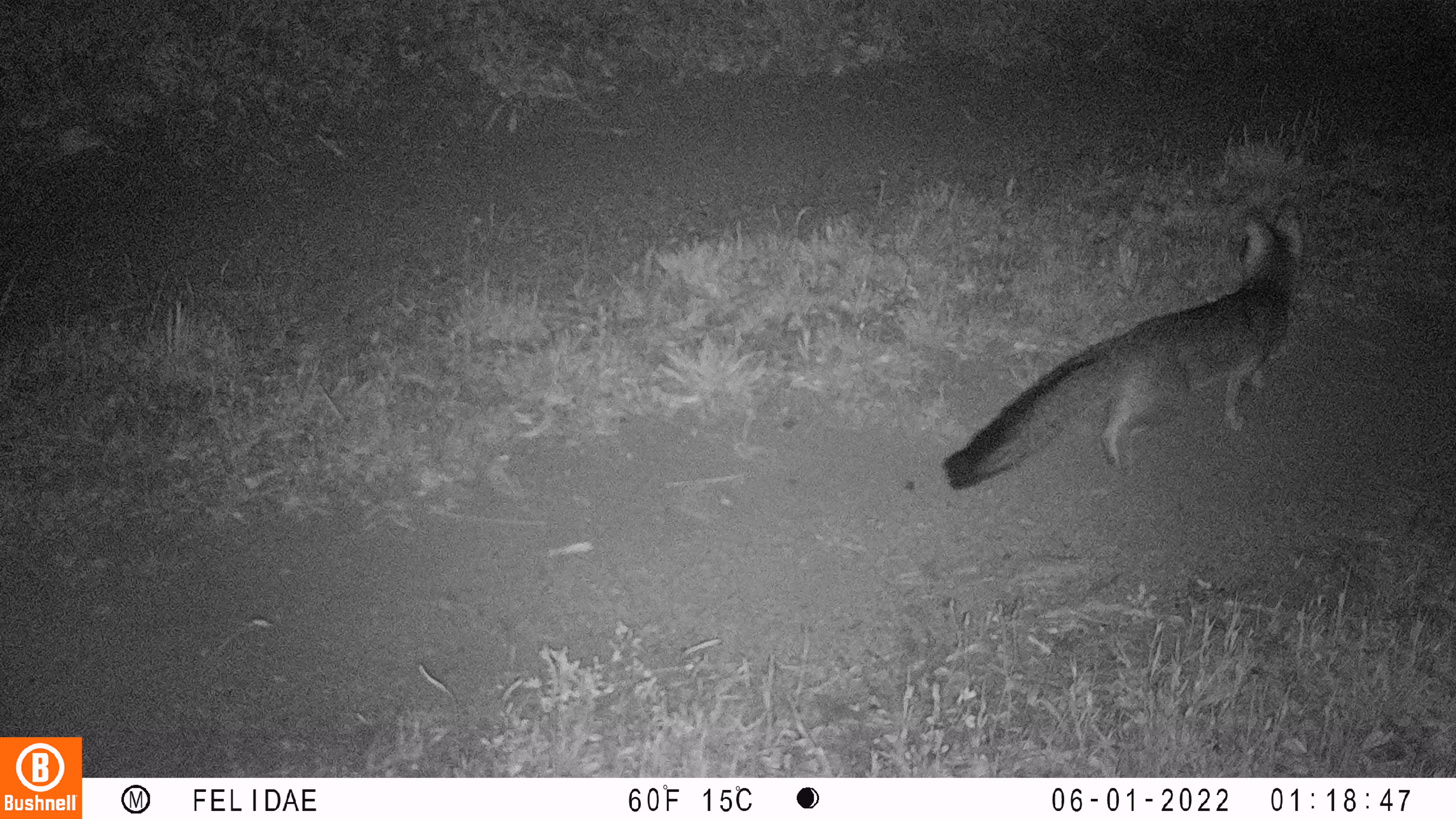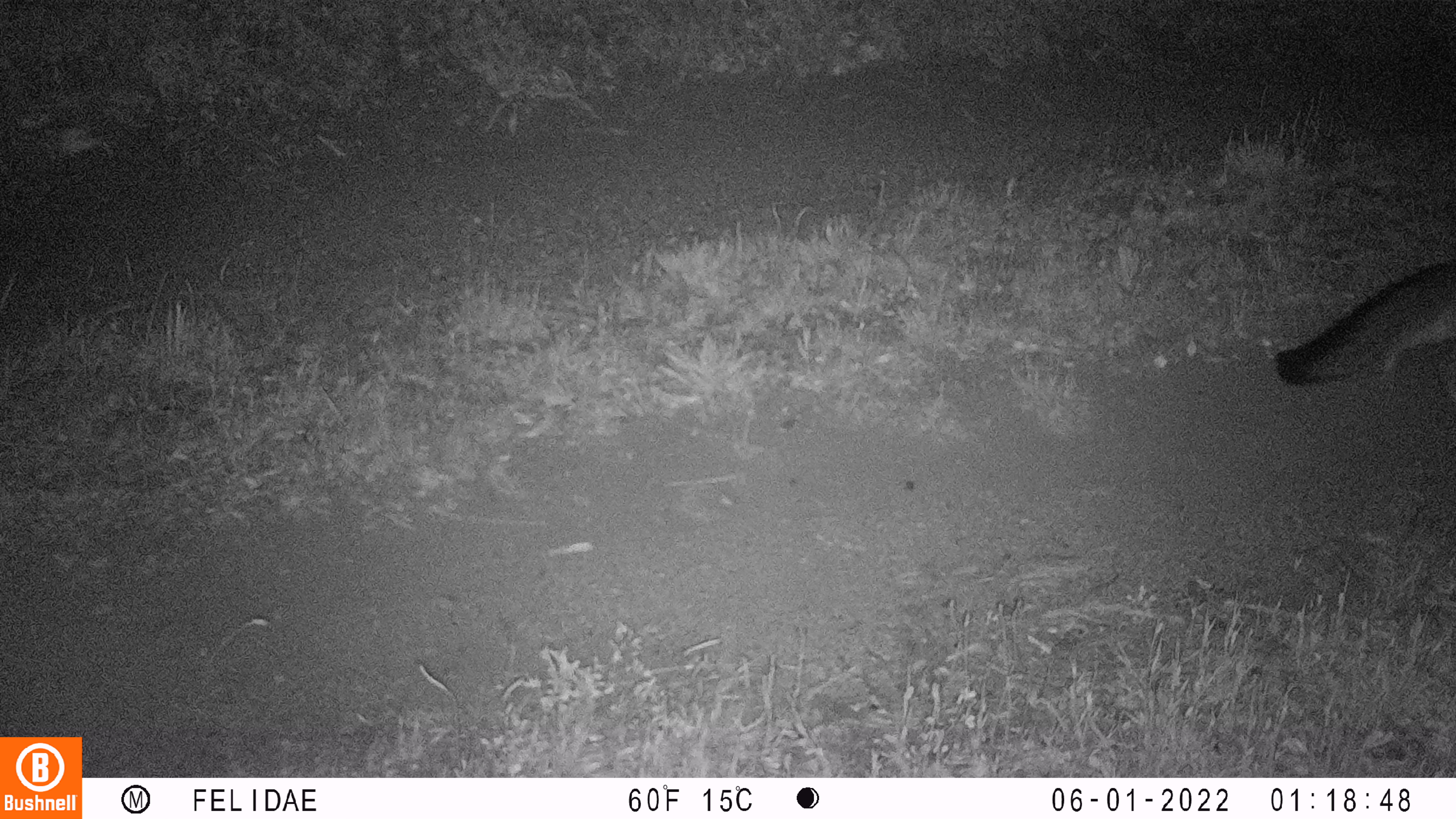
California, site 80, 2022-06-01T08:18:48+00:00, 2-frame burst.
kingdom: Animalia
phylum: Chordata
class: Mammalia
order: Carnivora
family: Canidae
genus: Urocyon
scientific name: Urocyon cinereoargenteus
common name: gray fox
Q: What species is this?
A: Gray fox (Urocyon cinereoargenteus).